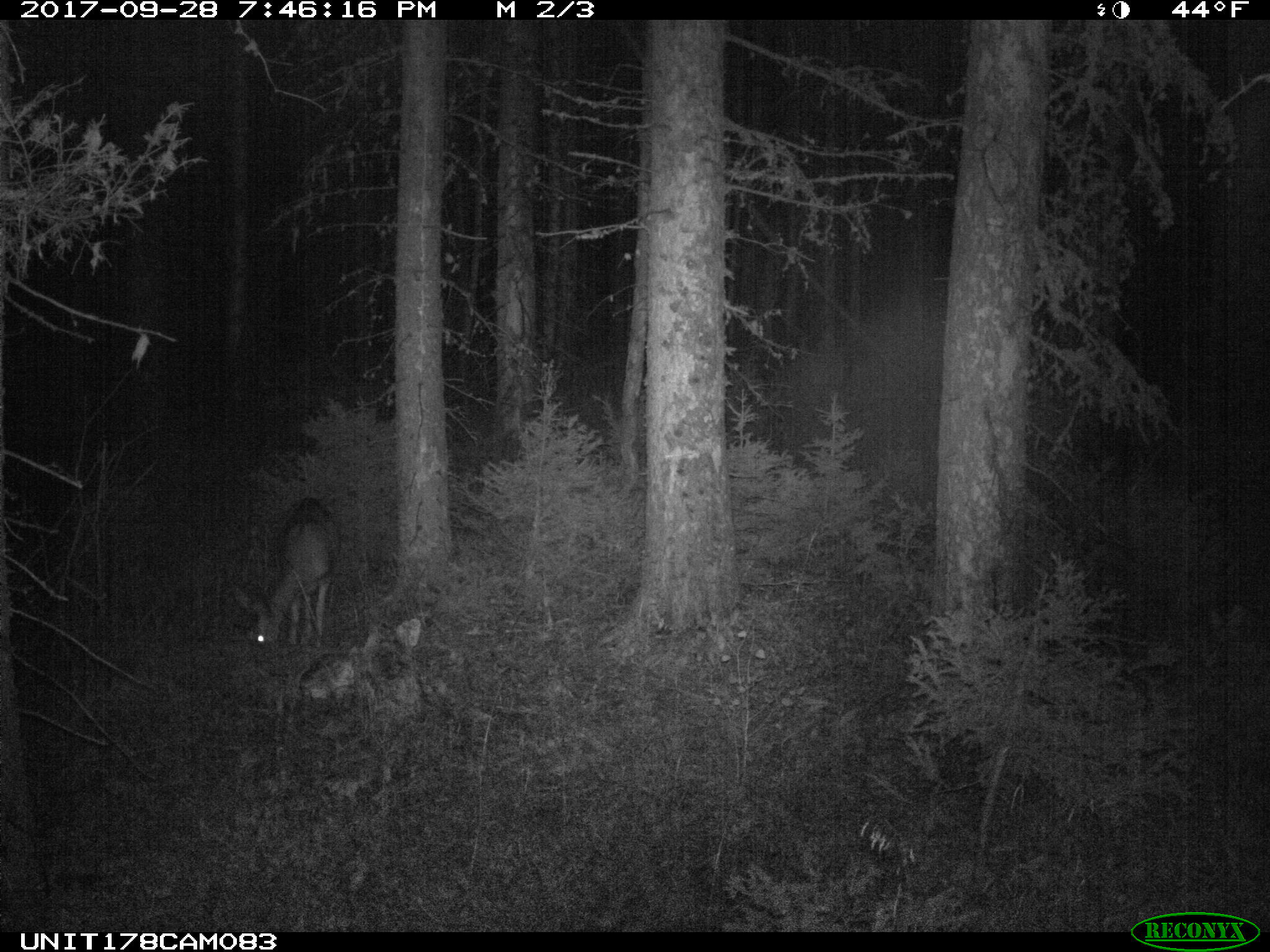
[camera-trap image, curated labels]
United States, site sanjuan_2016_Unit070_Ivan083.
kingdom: Animalia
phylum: Chordata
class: Mammalia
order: Artiodactyla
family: Cervidae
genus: Odocoileus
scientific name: Odocoileus hemionus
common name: mule deer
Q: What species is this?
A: Odocoileus hemionus (mule deer).